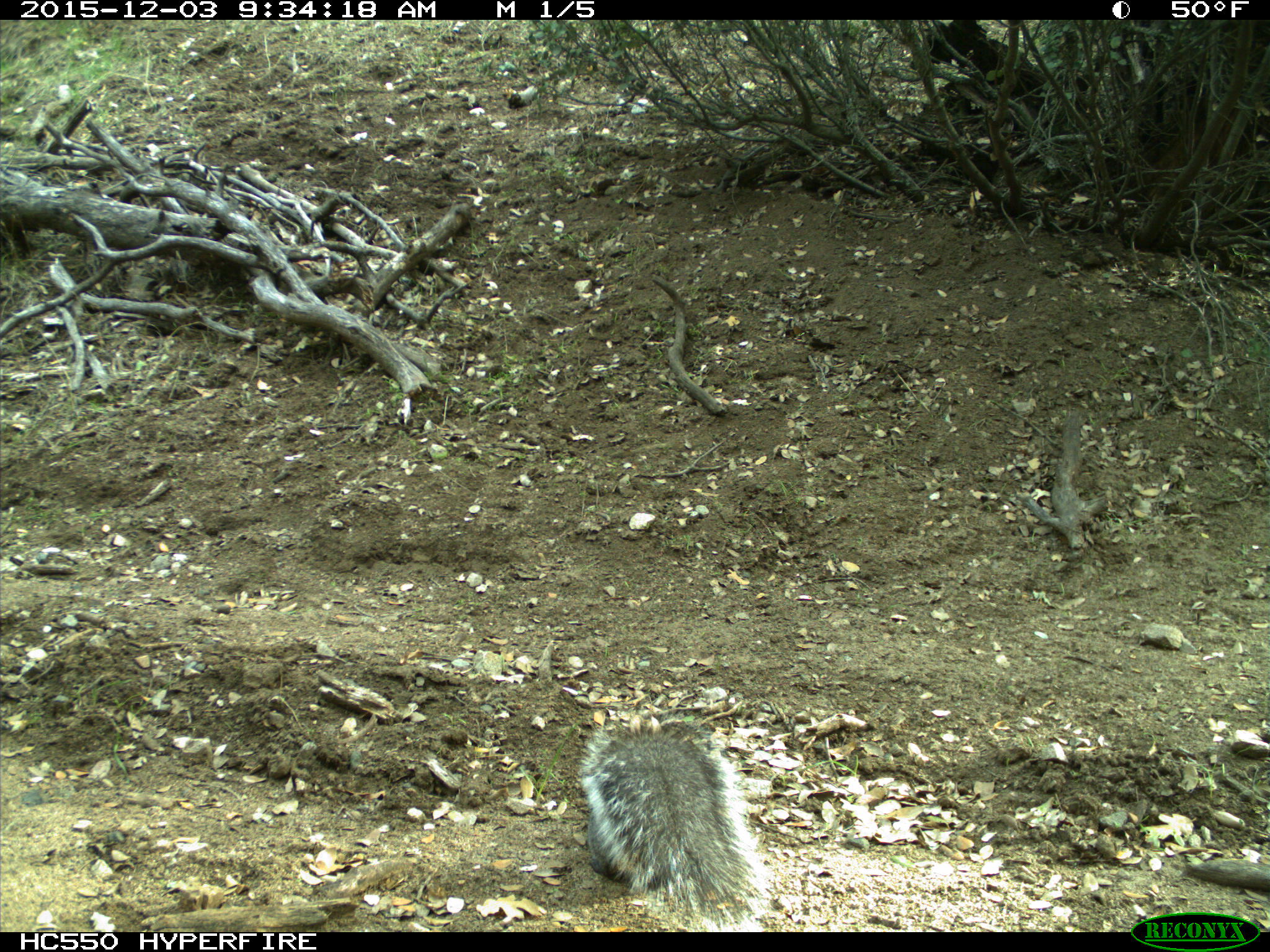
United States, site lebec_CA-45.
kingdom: Animalia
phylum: Chordata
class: Mammalia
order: Rodentia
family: Sciuridae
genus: Sciurus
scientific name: Sciurus carolinensis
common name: eastern gray squirrel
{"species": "Sciurus carolinensis (eastern gray squirrel)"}